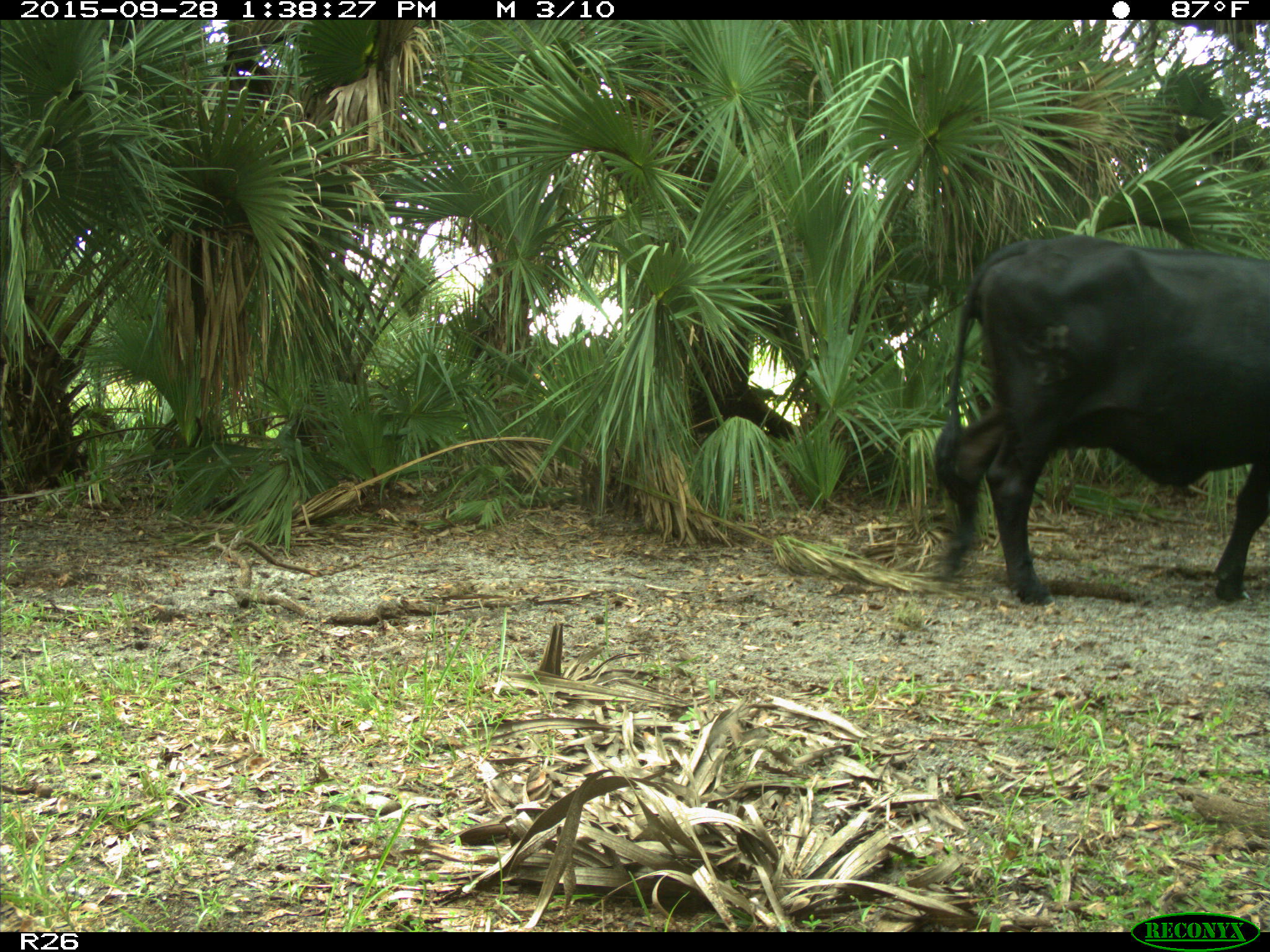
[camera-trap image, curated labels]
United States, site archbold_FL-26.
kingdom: Animalia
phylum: Chordata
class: Mammalia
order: Artiodactyla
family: Bovidae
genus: Bos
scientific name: Bos taurus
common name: domestic cow